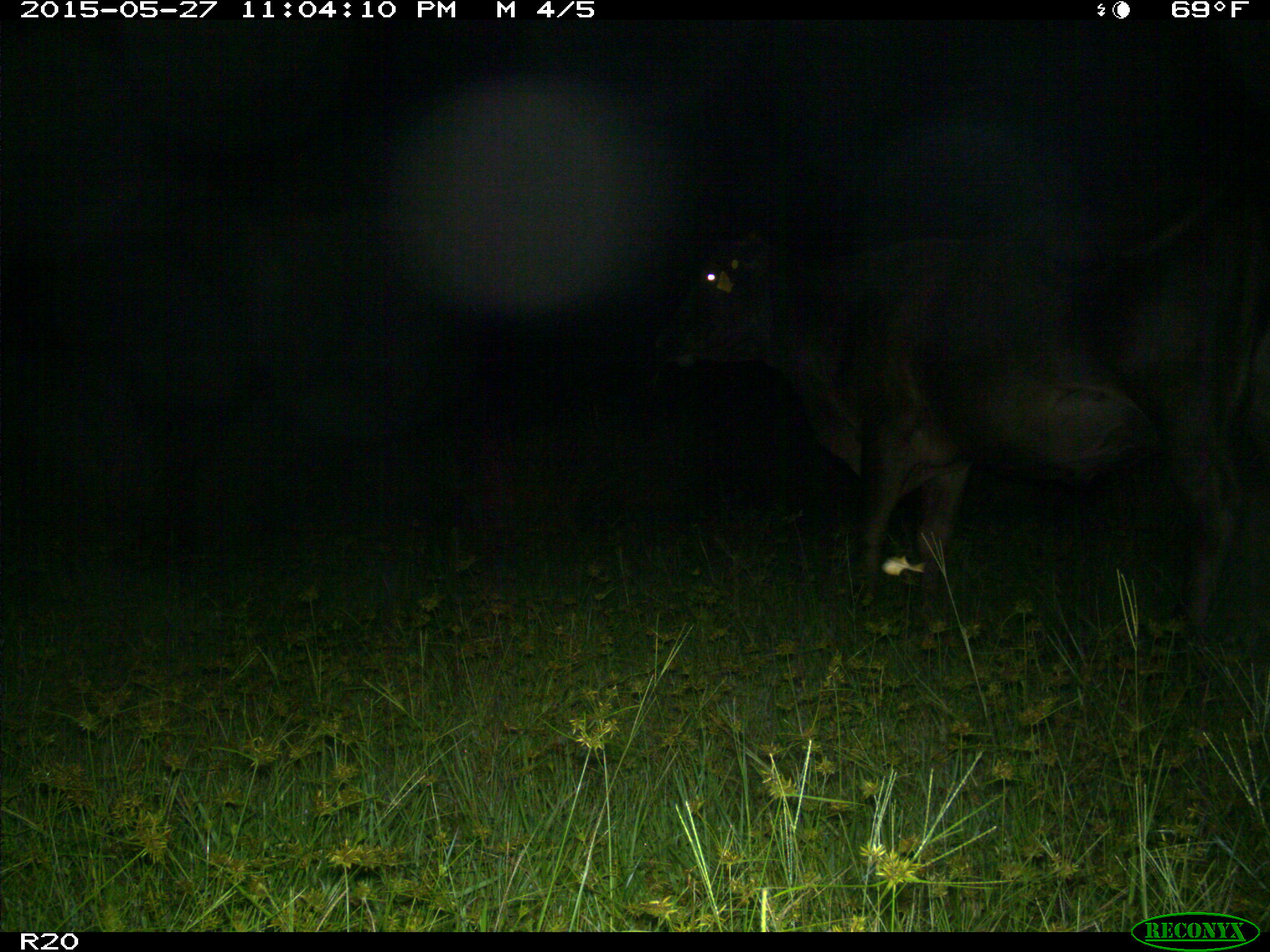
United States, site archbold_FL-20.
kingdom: Animalia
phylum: Chordata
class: Mammalia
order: Artiodactyla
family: Bovidae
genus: Bos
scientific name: Bos taurus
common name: domestic cow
Bos taurus (domestic cow).